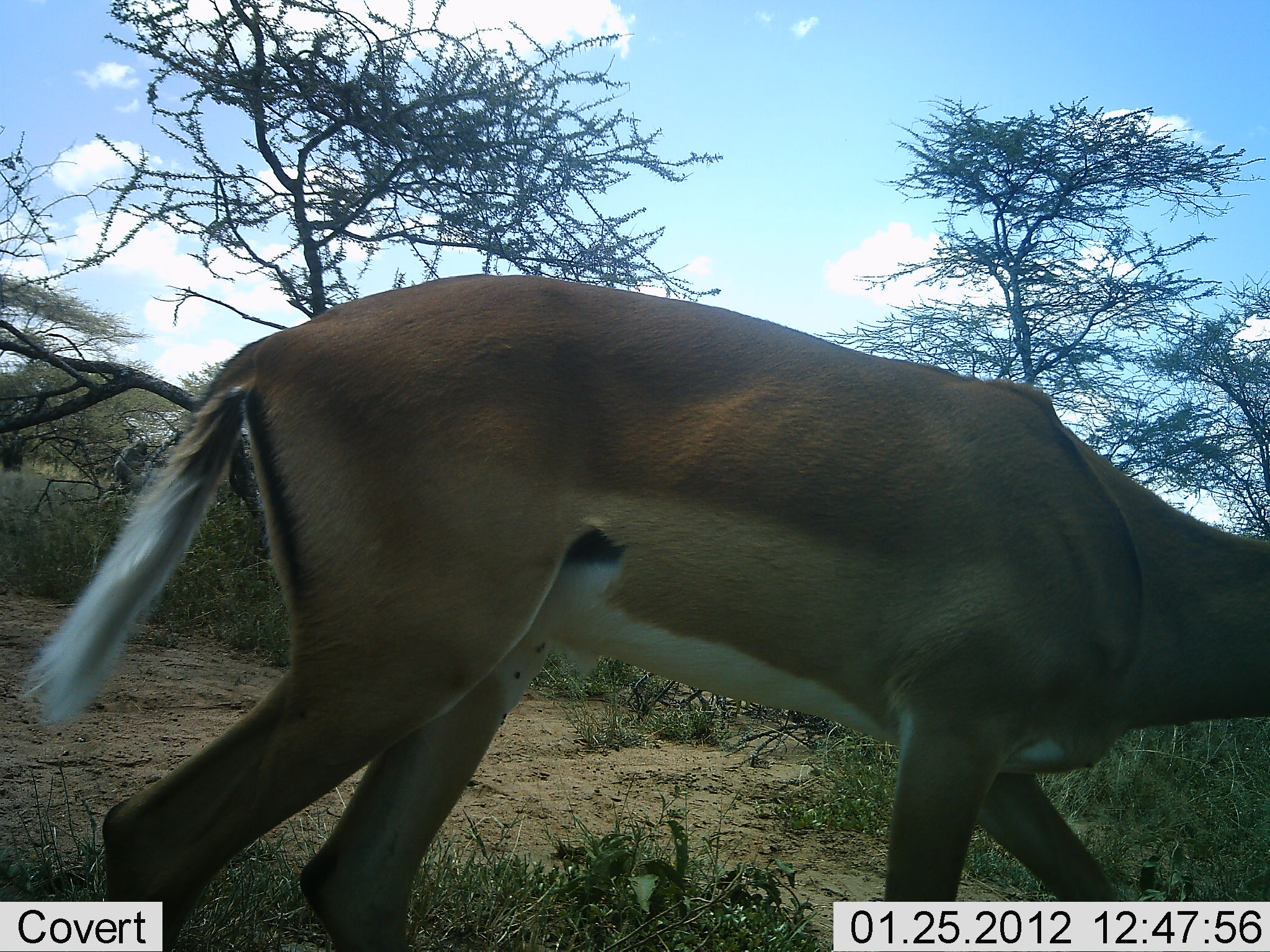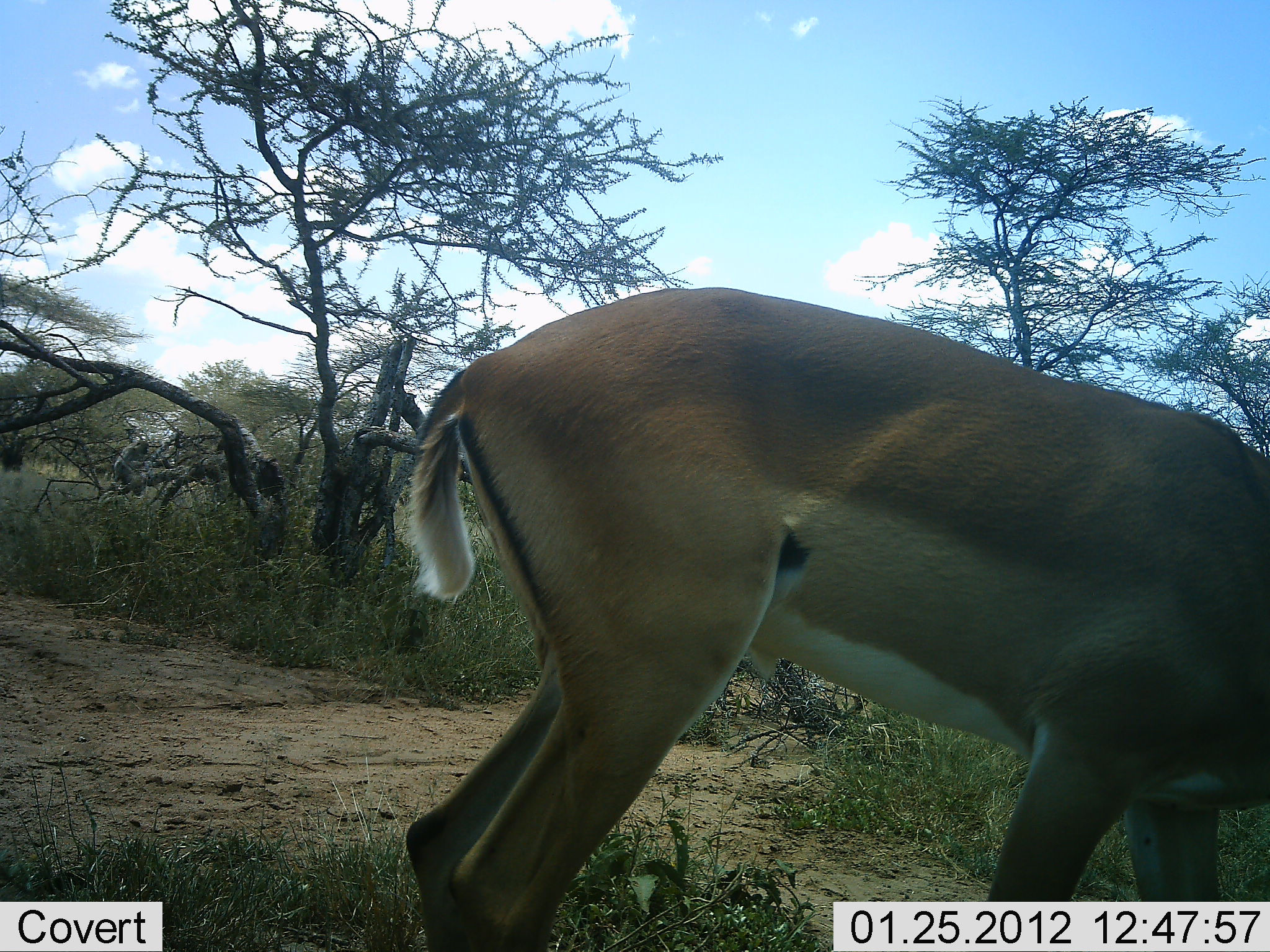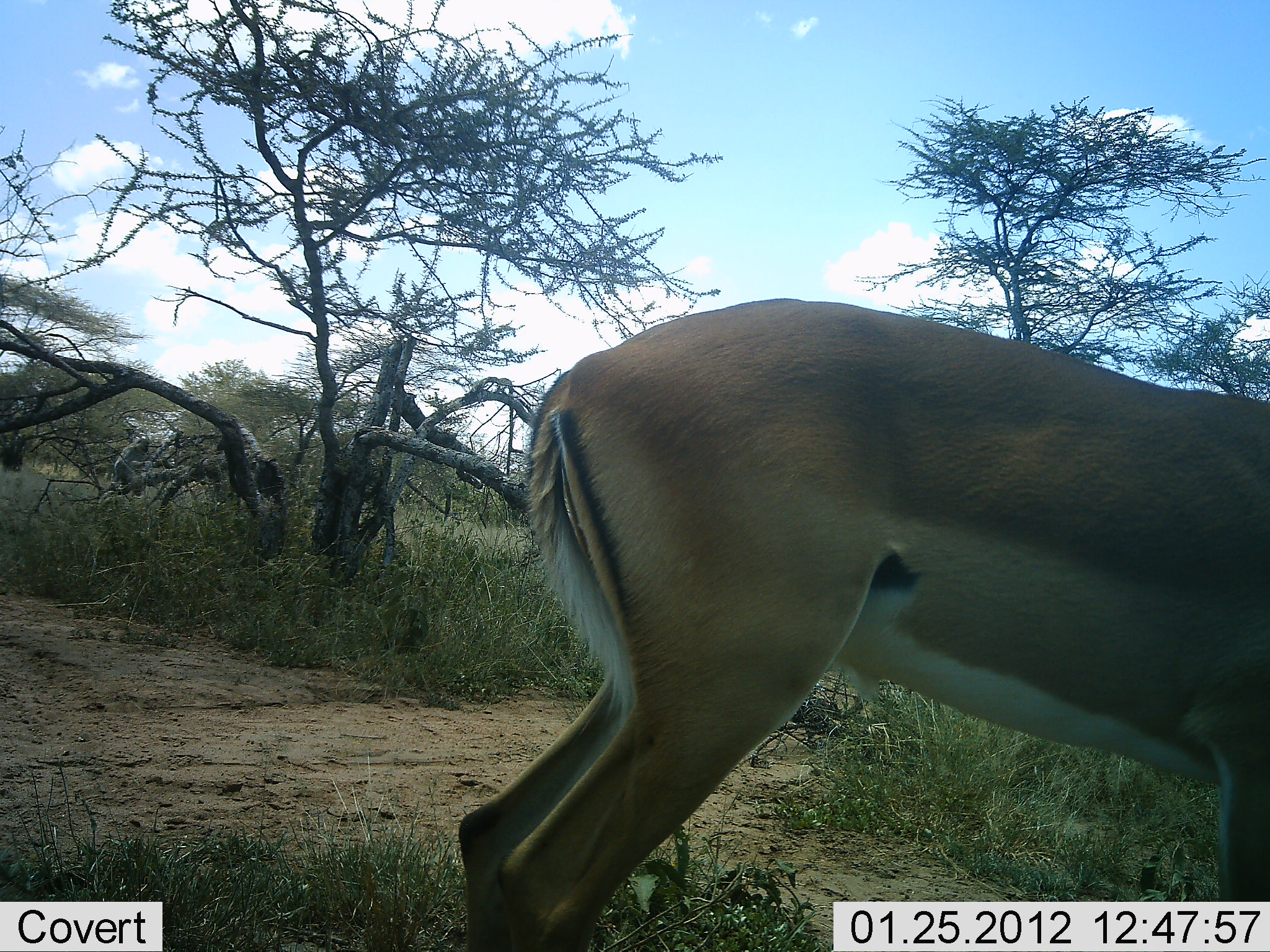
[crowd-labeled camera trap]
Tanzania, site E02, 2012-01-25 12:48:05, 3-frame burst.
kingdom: Animalia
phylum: Chordata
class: Mammalia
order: Artiodactyla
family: Bovidae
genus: Aepyceros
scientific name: Aepyceros melampus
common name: impala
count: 1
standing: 5%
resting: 0%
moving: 90%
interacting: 0%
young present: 0%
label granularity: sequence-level